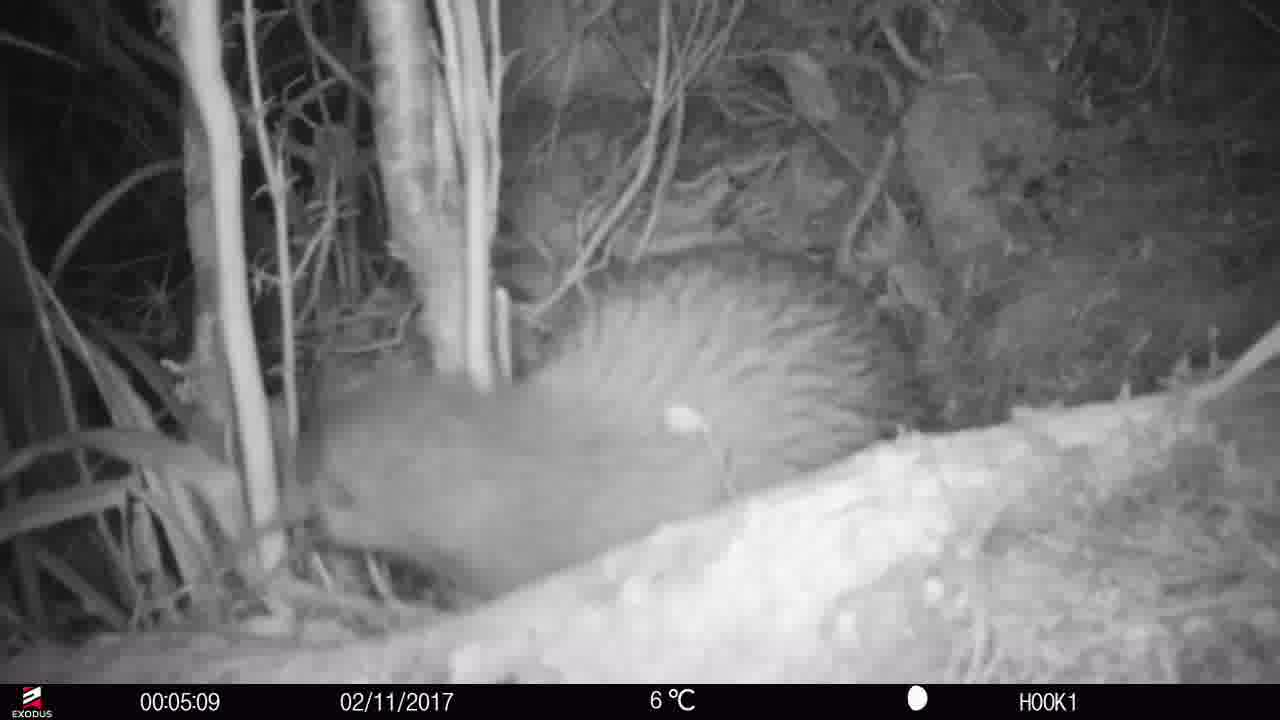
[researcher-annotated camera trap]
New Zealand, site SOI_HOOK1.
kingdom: Animalia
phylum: Chordata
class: Aves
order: Apterygiformes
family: Apterygidae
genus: Apteryx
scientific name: Apteryx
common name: kiwi